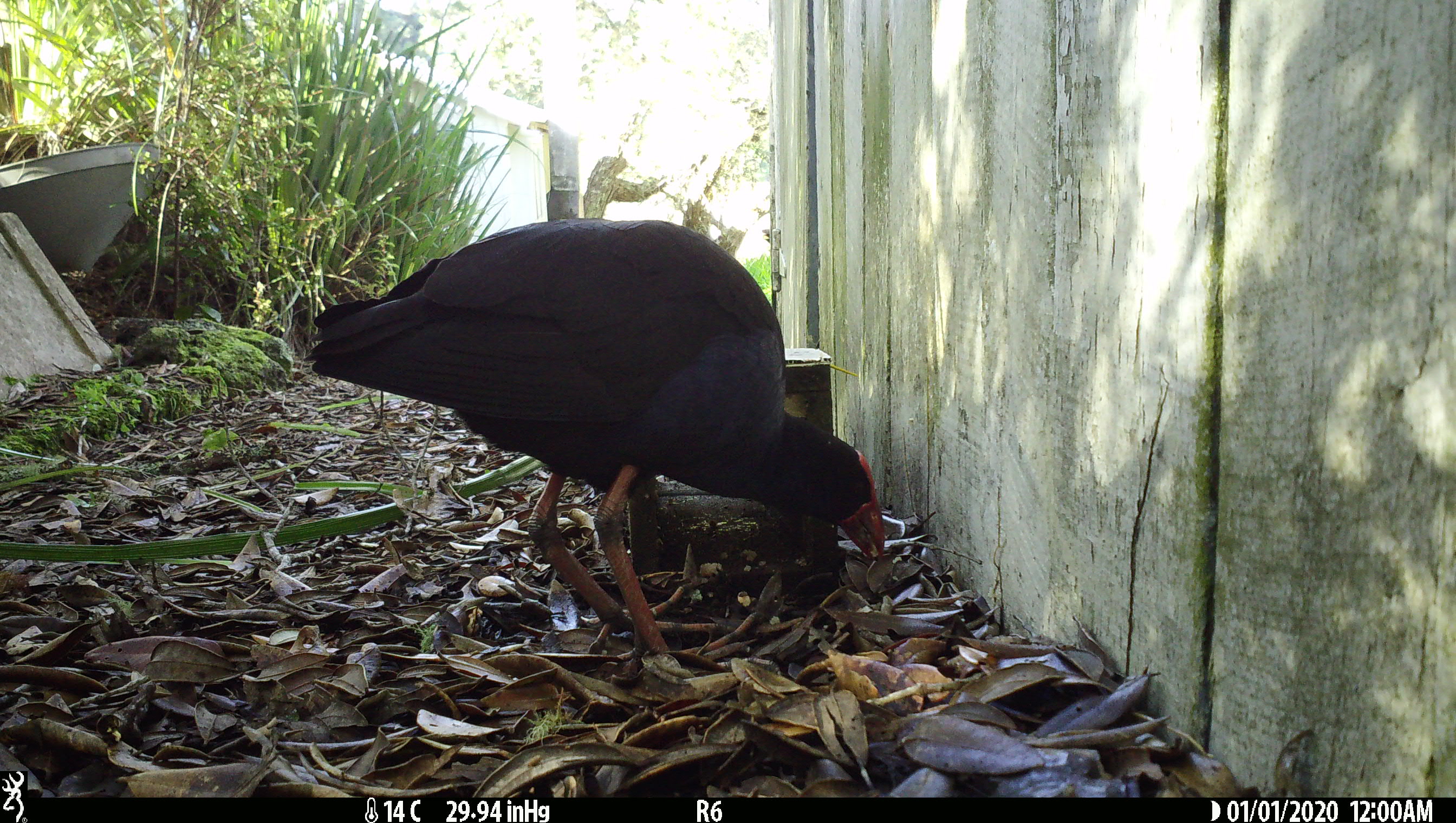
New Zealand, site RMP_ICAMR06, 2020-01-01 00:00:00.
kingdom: Animalia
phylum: Chordata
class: Aves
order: Gruiformes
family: Rallidae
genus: Porphyrio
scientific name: Porphyrio melanotus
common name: australasian swamphen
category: pukeko